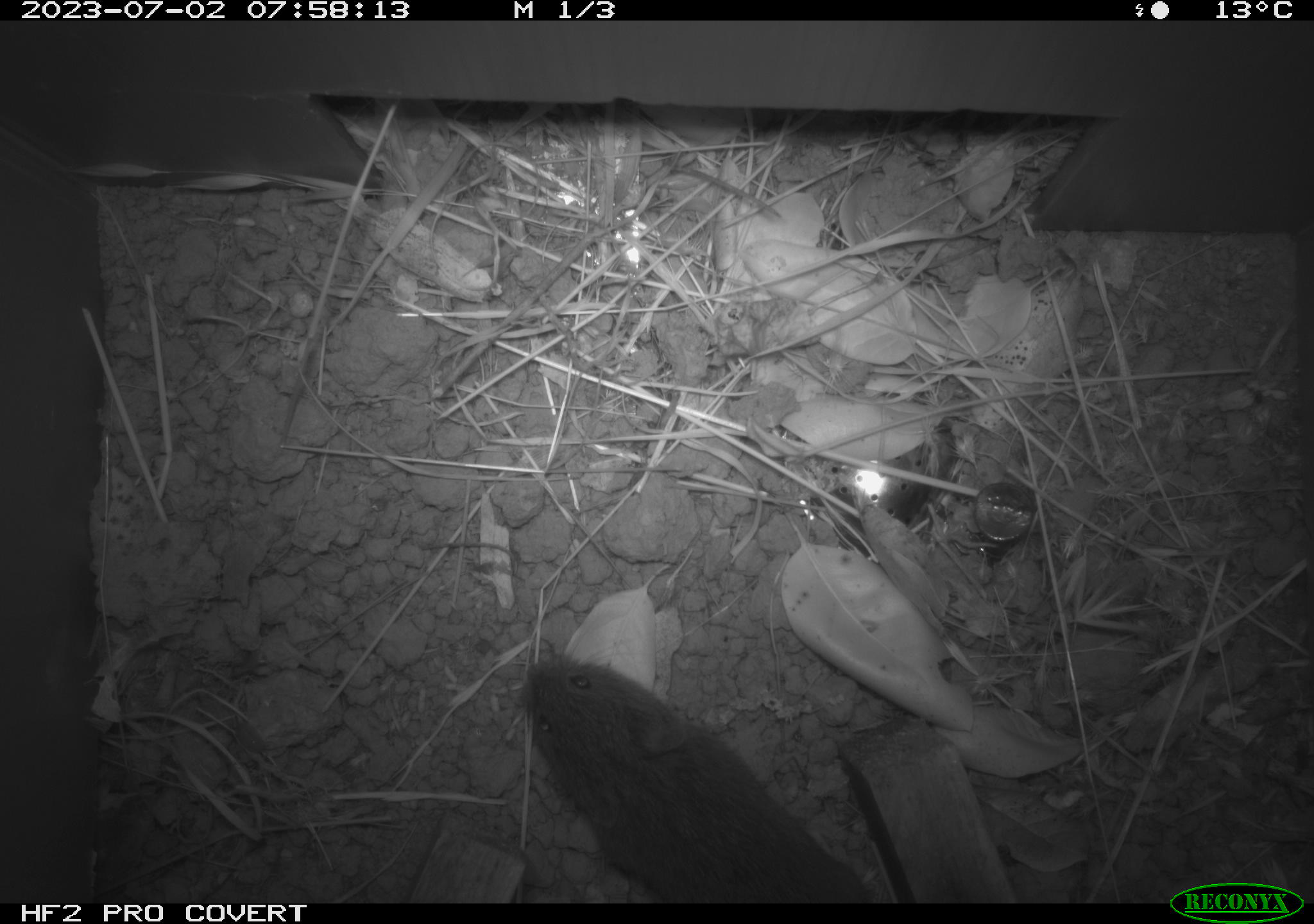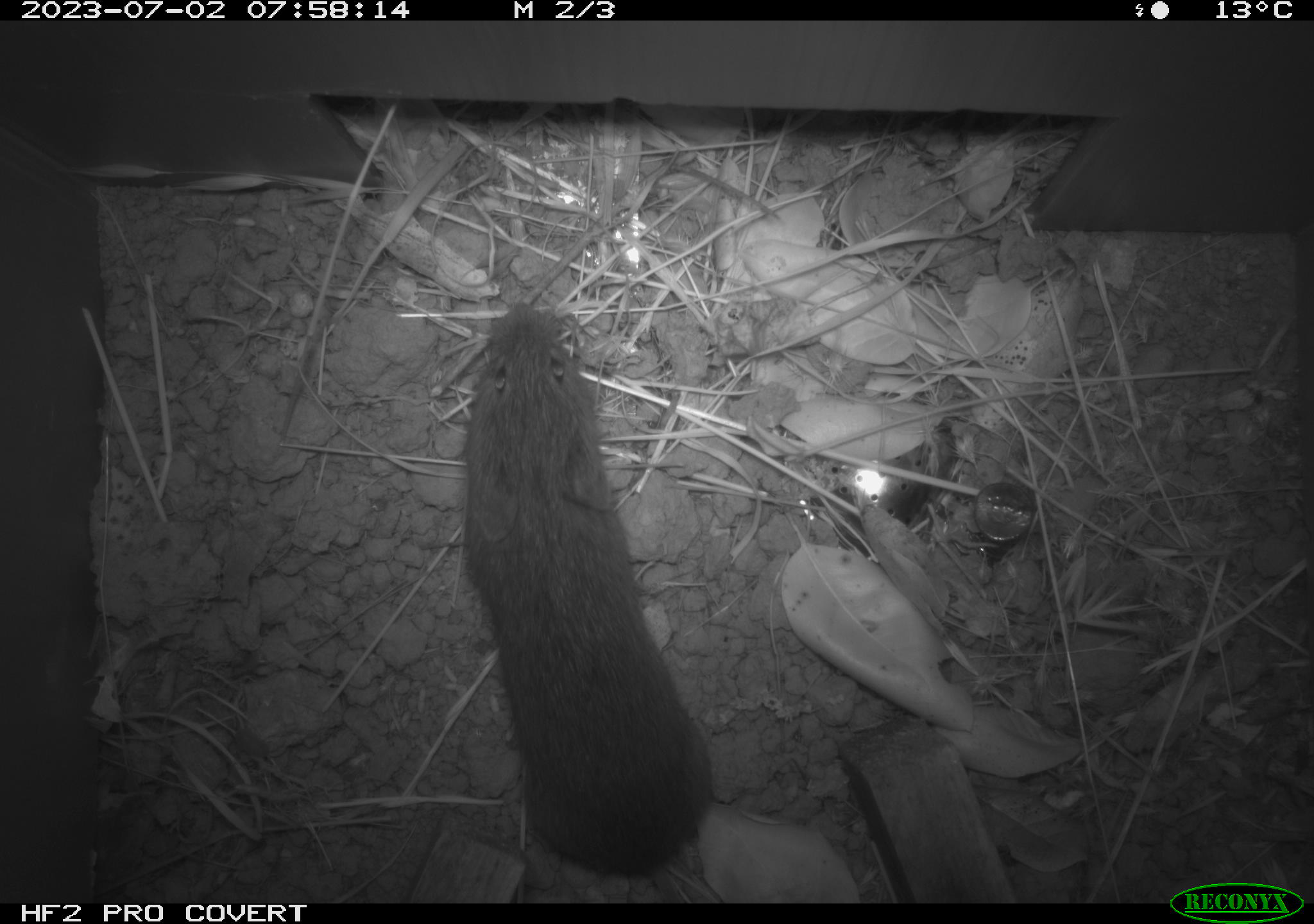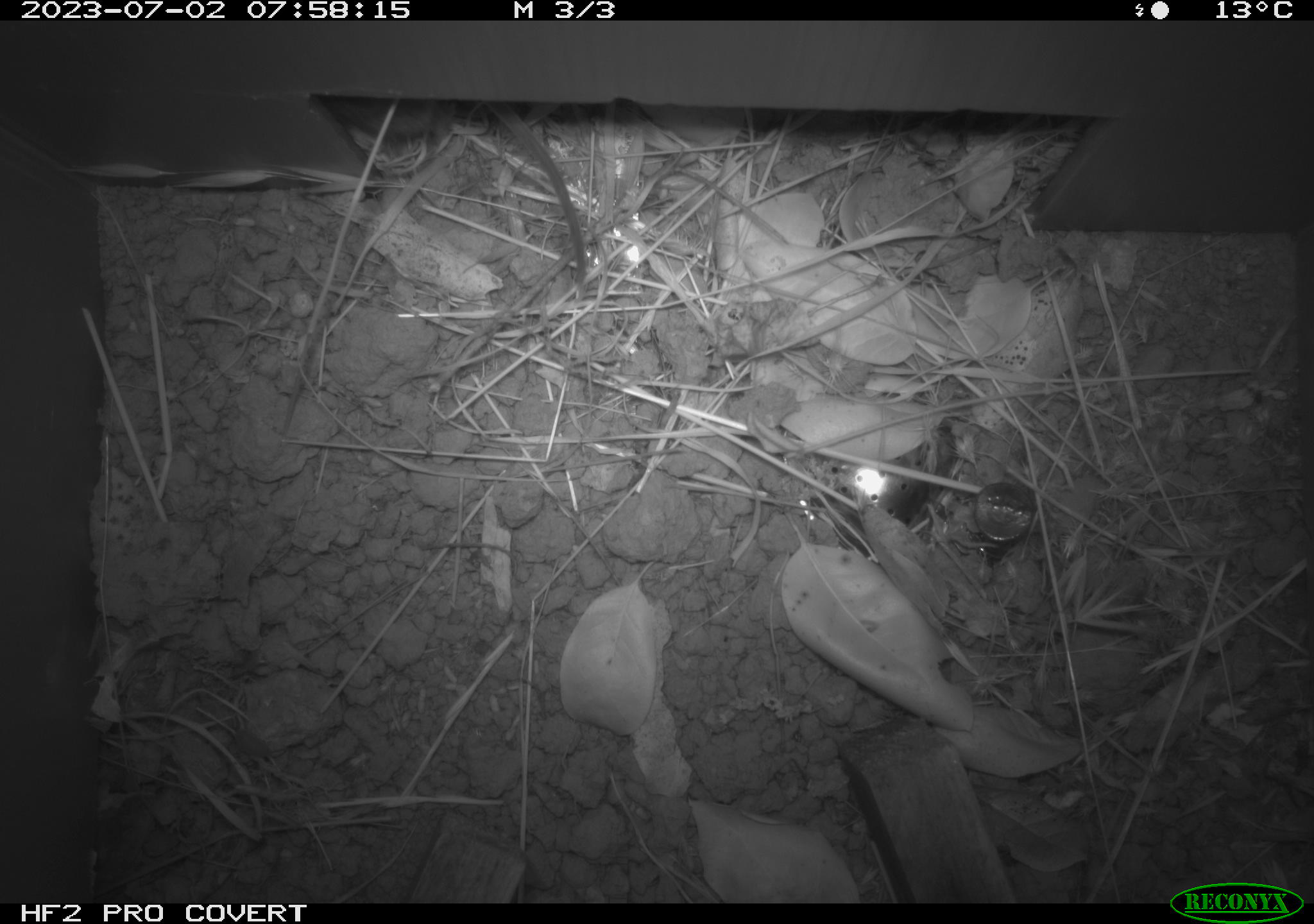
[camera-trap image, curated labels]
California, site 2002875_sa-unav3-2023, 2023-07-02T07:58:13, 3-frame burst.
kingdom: Animalia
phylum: Chordata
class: Mammalia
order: Rodentia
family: Cricetidae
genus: Microtus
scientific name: Microtus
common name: meadow vole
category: microtus species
Microtus species (meadow vole) (Microtus).